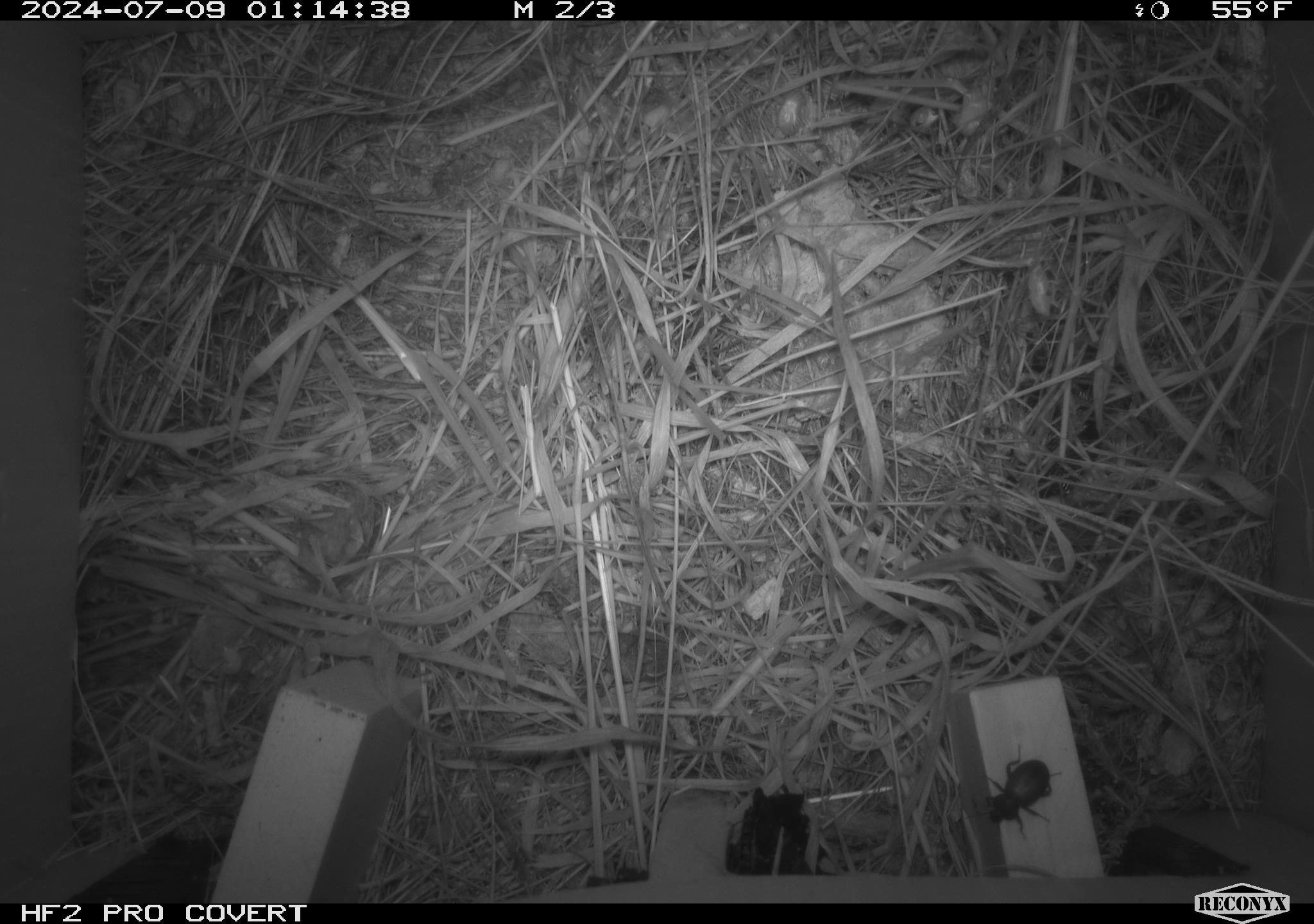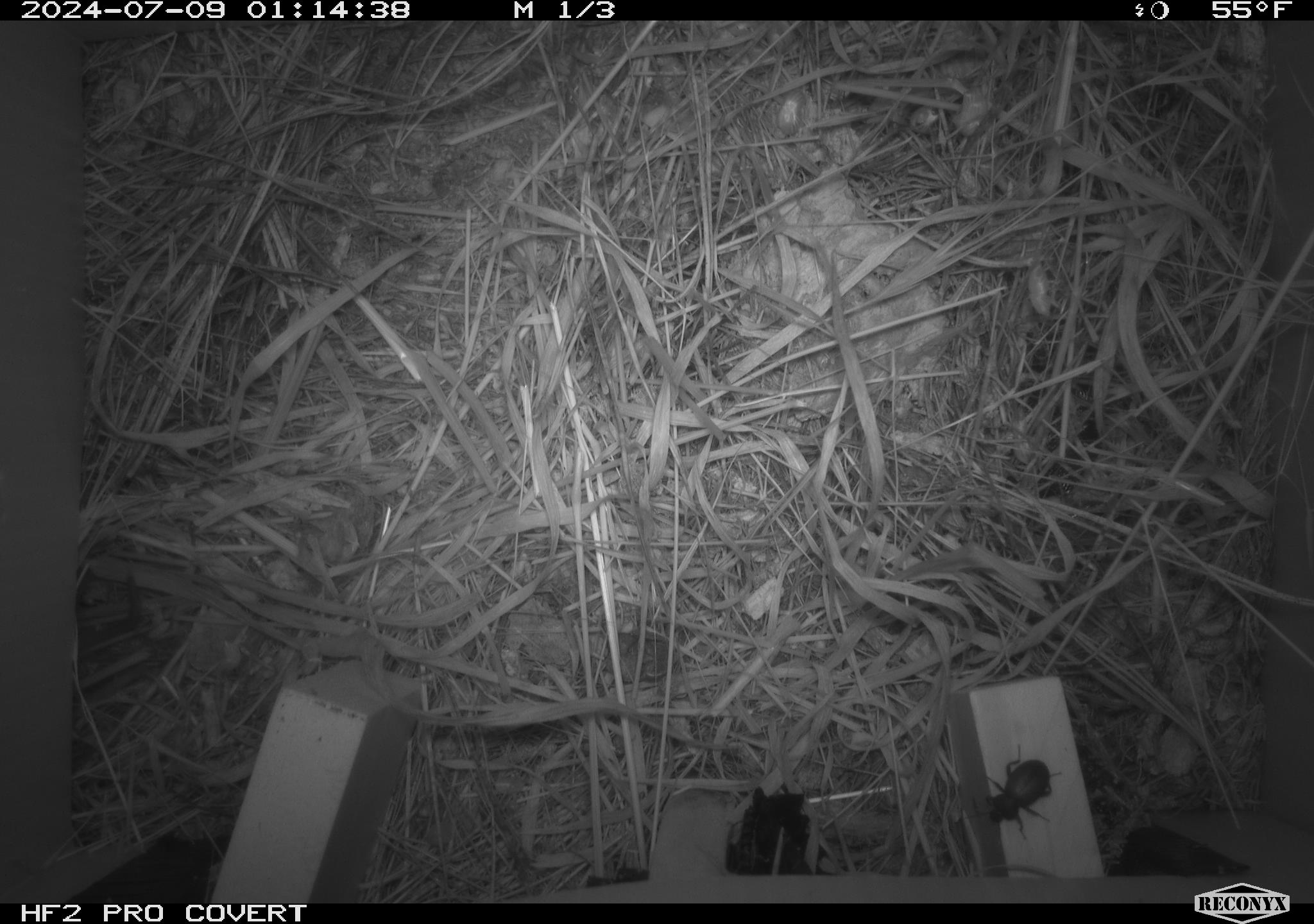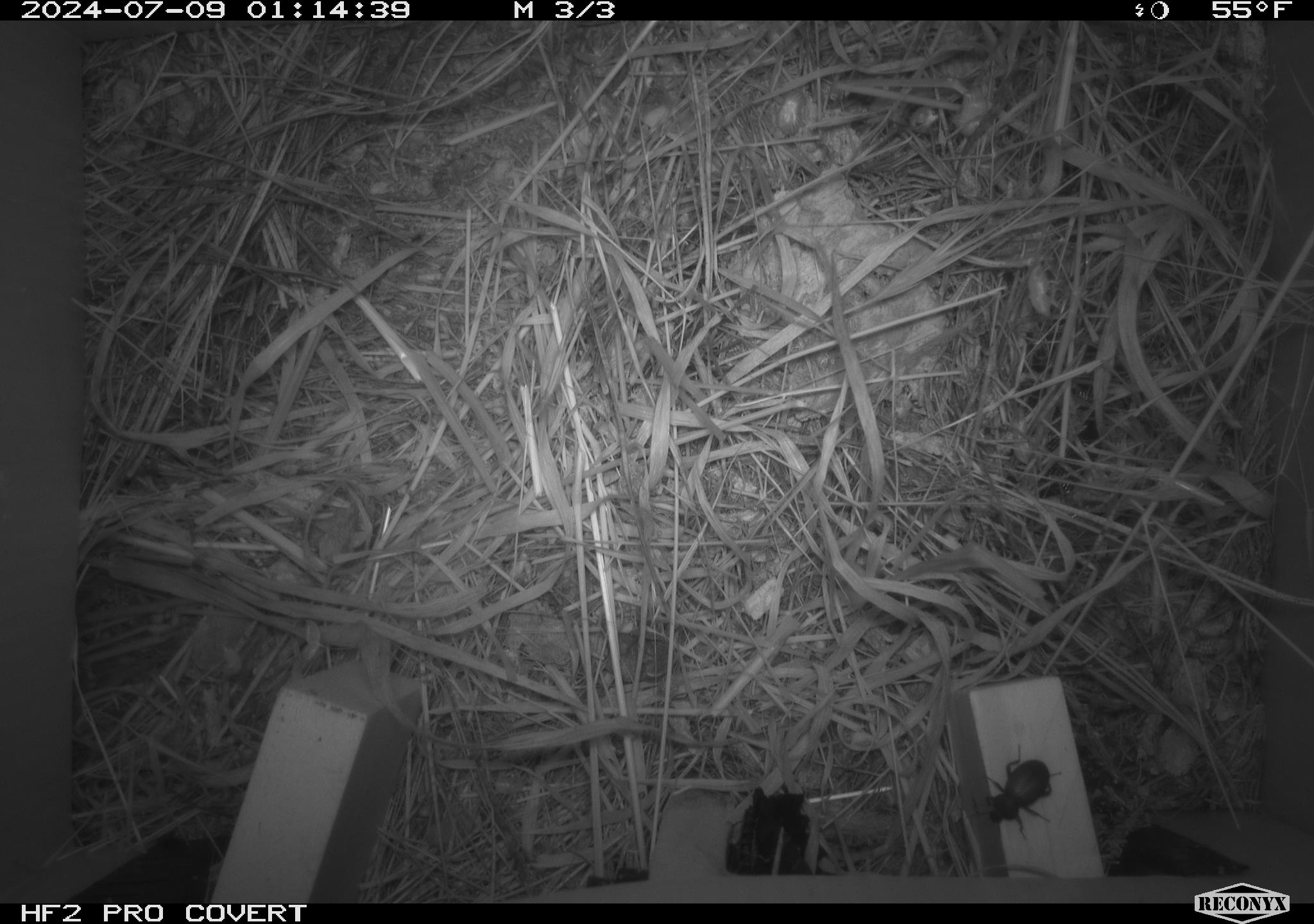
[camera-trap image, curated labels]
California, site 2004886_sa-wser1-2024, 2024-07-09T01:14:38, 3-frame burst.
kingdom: Animalia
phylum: Arthropoda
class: Insecta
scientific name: Insecta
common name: insect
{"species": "insect (Insecta)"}